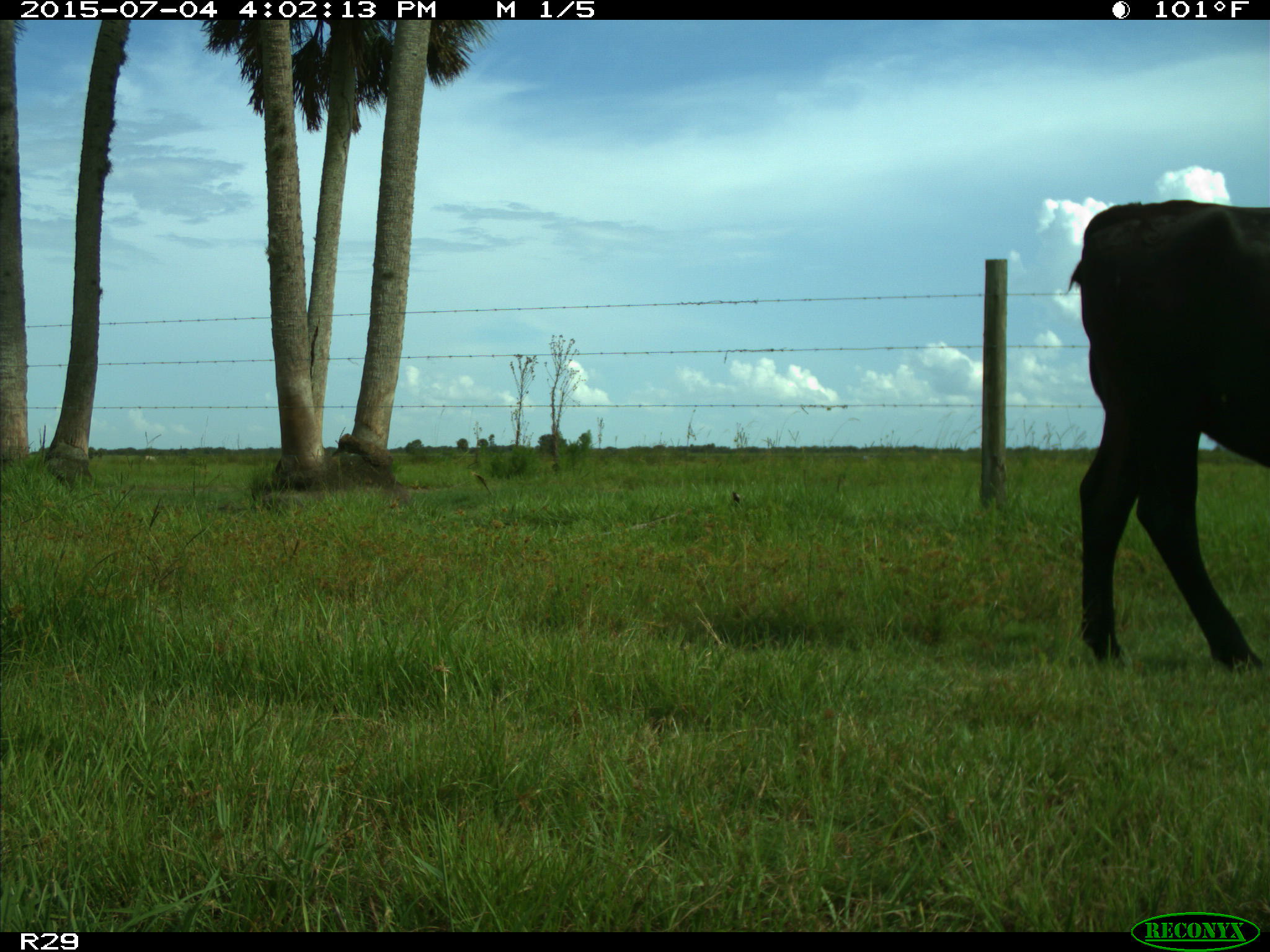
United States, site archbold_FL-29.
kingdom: Animalia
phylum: Chordata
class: Mammalia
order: Artiodactyla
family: Bovidae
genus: Bos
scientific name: Bos taurus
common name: domestic cow